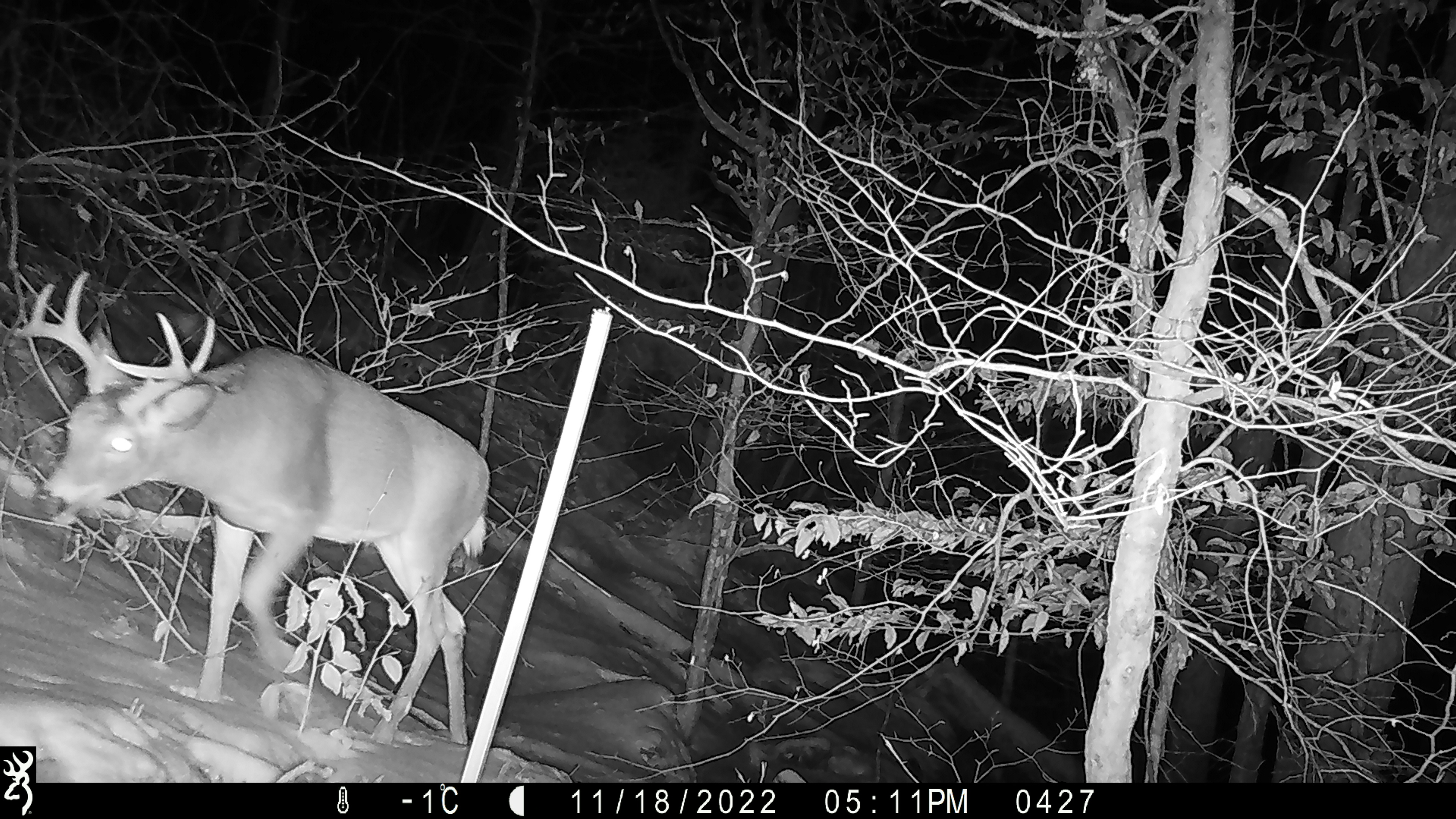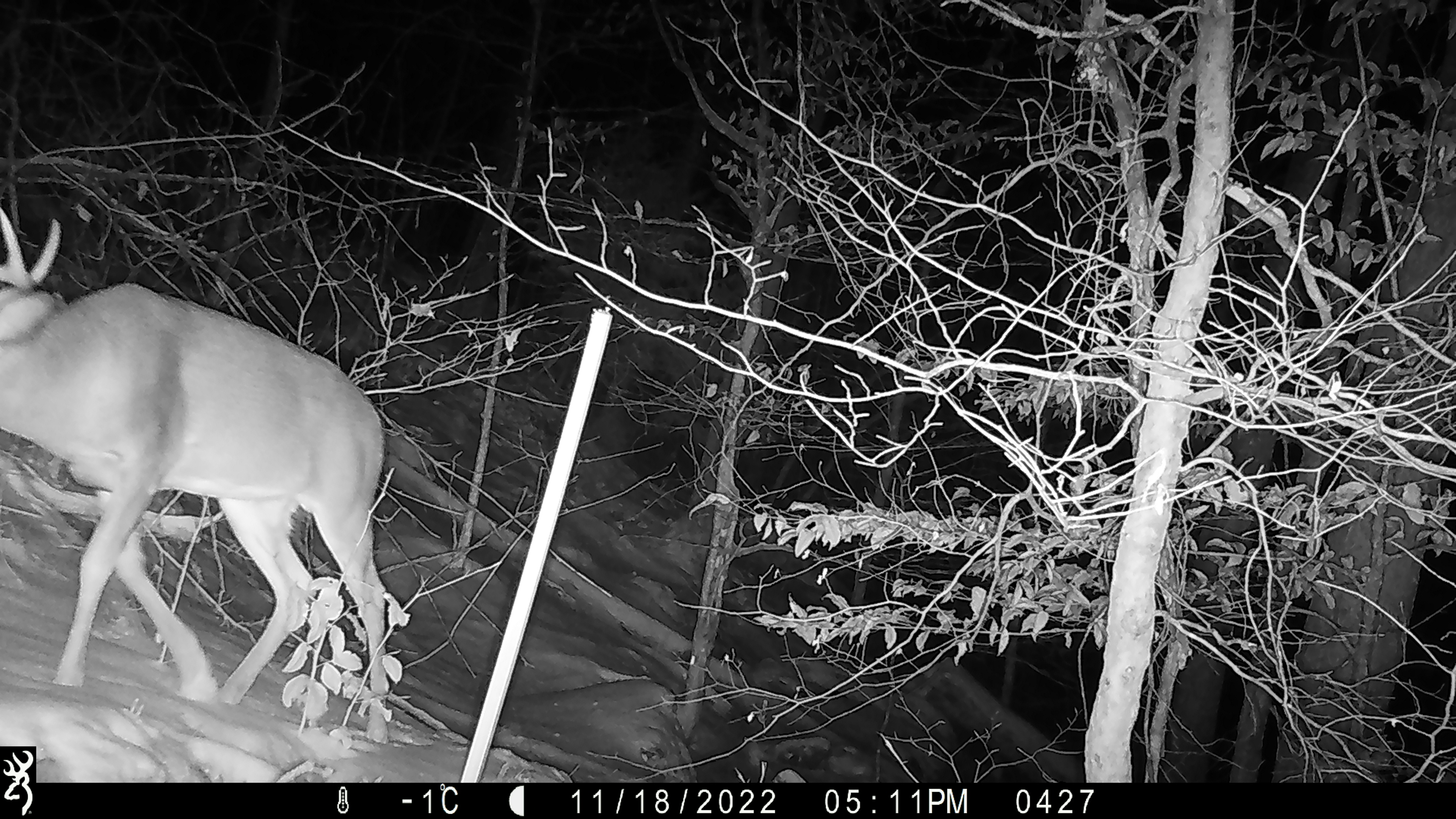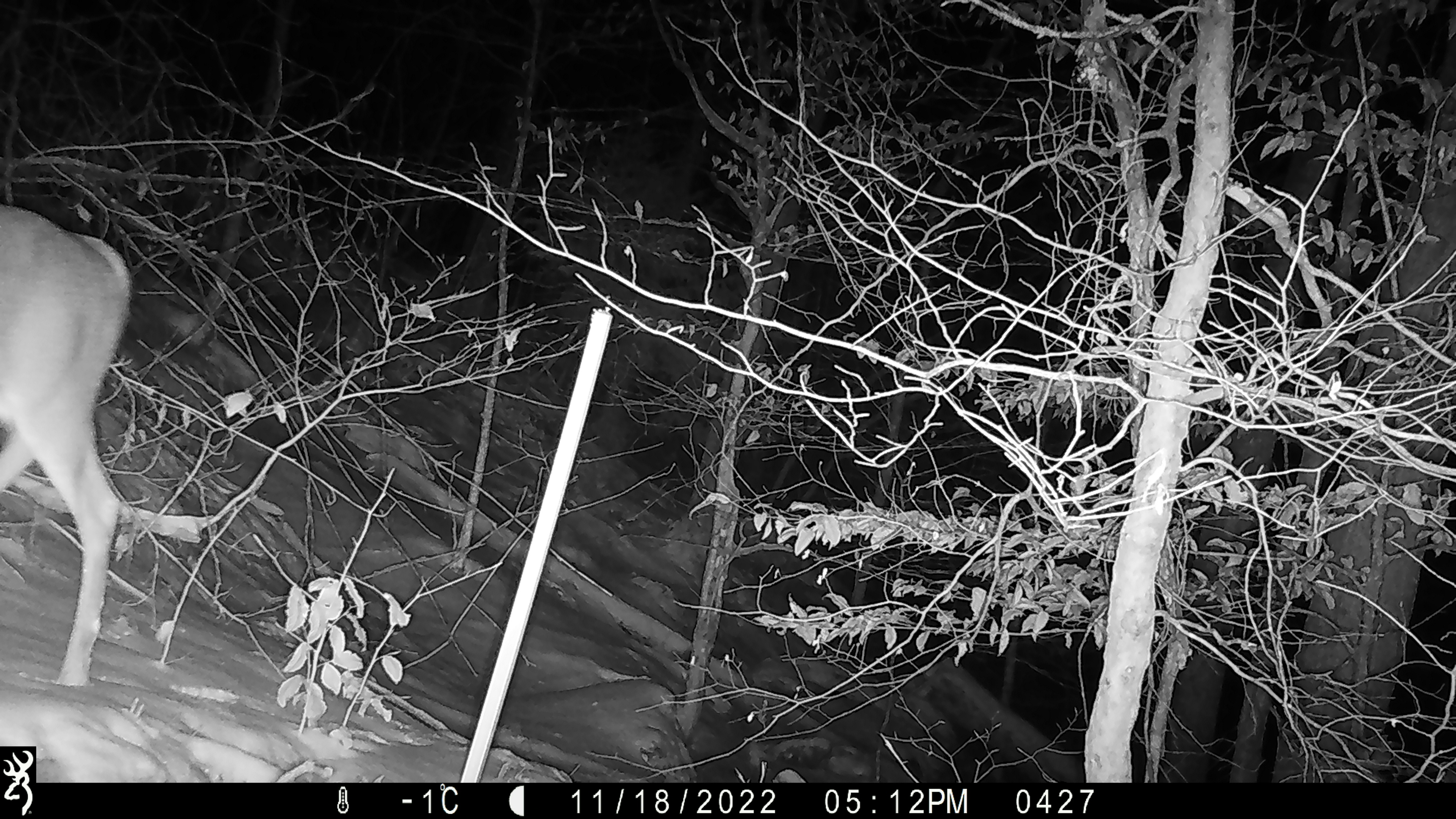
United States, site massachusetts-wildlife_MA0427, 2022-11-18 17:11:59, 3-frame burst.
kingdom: Animalia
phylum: Chordata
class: Mammalia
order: Artiodactyla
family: Cervidae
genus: Odocoileus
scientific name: Odocoileus virginianus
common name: white-tailed deer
White-tailed deer (Odocoileus virginianus).